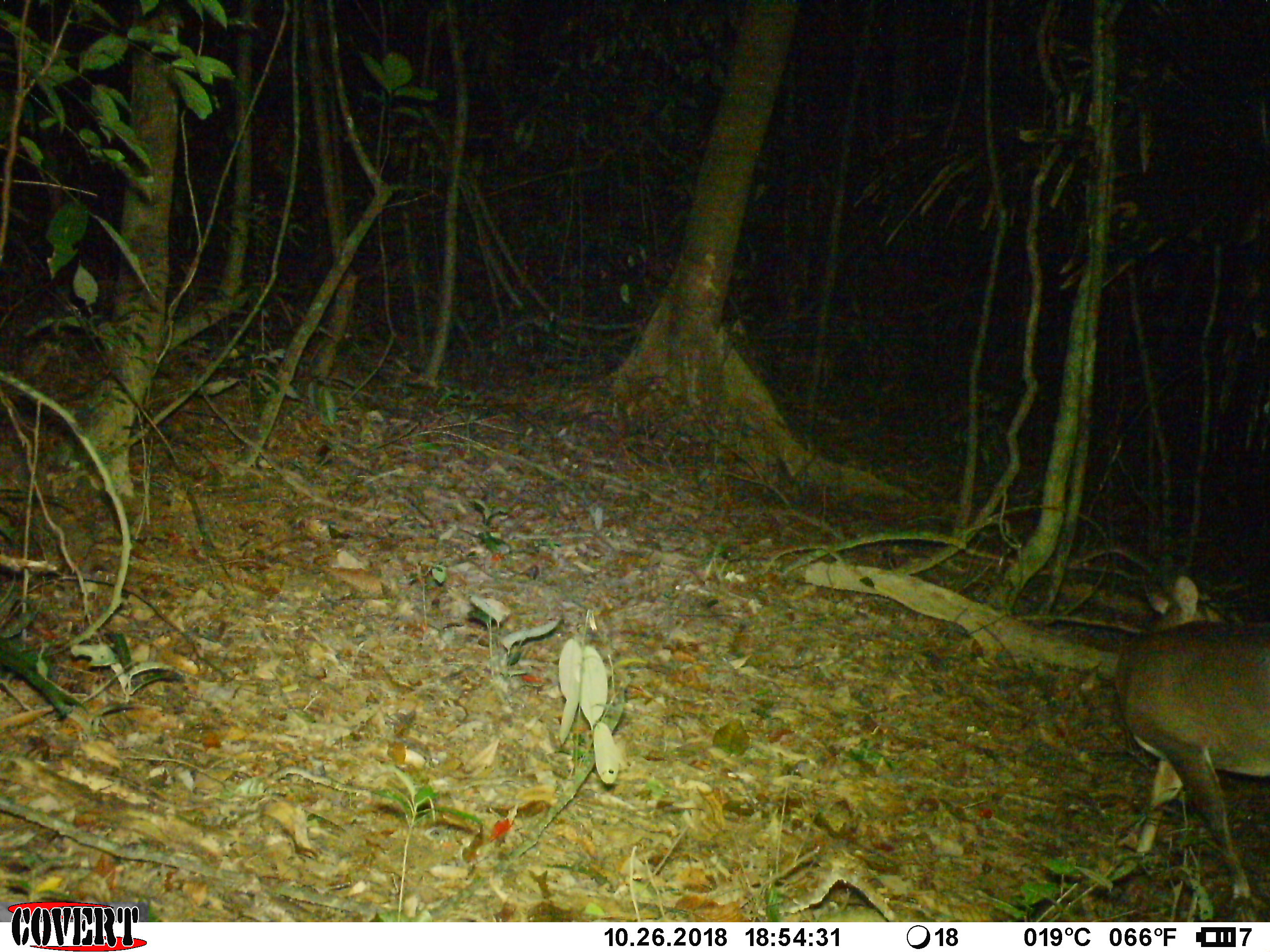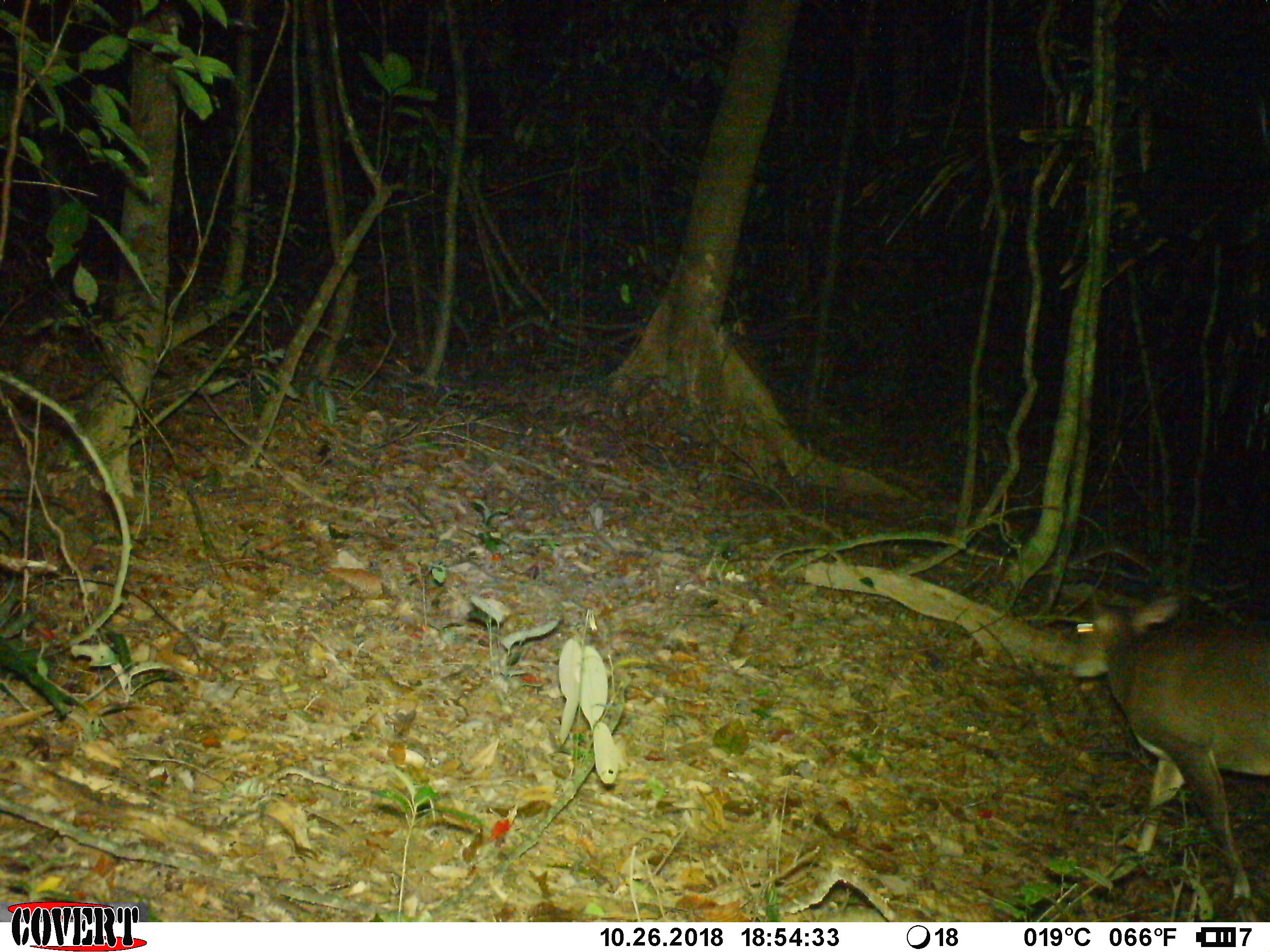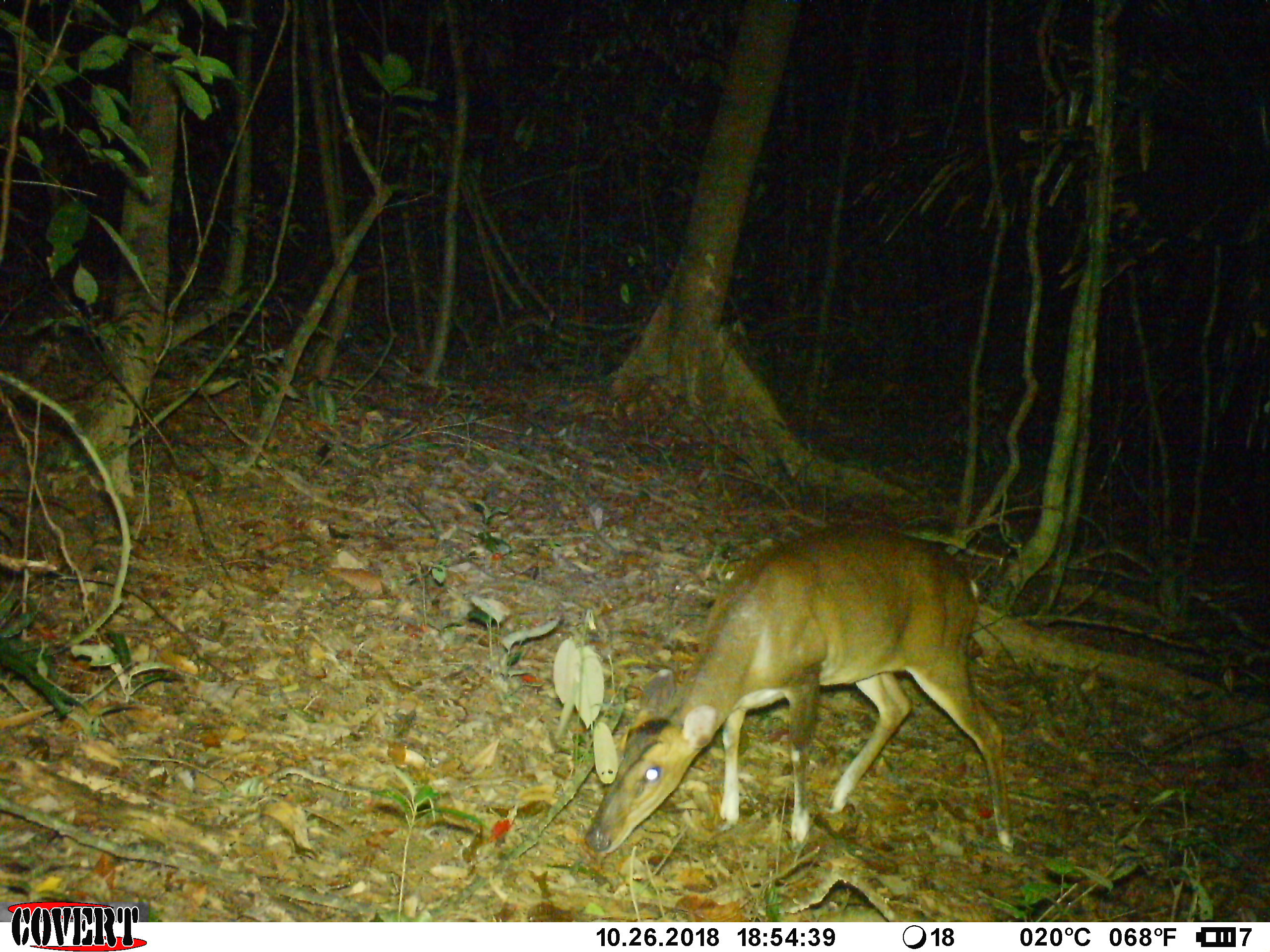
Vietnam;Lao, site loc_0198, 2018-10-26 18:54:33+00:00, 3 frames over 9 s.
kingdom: Animalia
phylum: Chordata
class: Mammalia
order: Artiodactyla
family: Cervidae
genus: Muntiacus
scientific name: Muntiacus vuquangensis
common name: large-antlered muntjac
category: large antlered muntjac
Large antlered muntjac (large-antlered muntjac) (Muntiacus vuquangensis). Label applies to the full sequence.